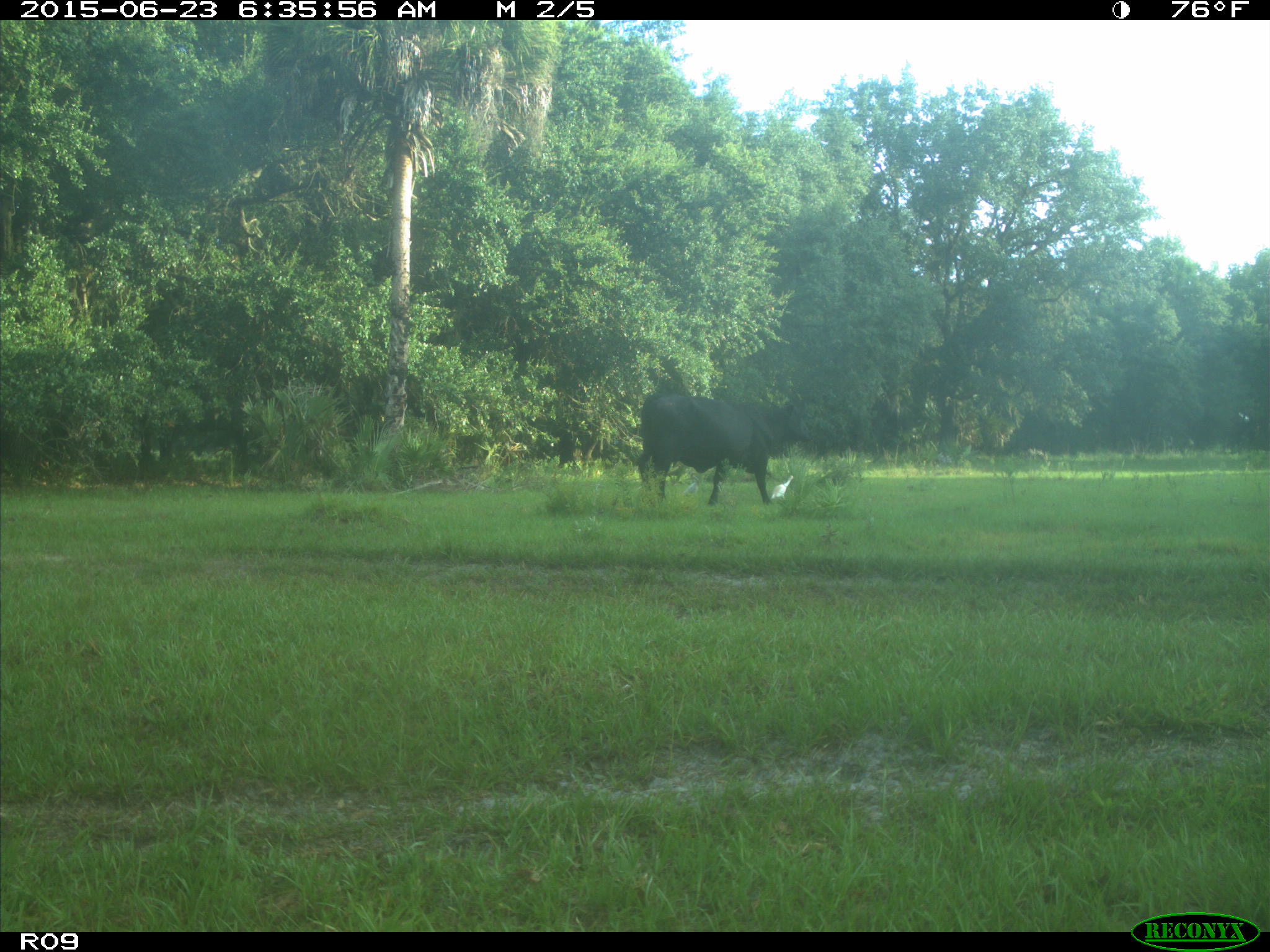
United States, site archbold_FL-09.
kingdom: Animalia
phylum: Chordata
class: Mammalia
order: Artiodactyla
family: Bovidae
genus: Bos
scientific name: Bos taurus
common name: domestic cow